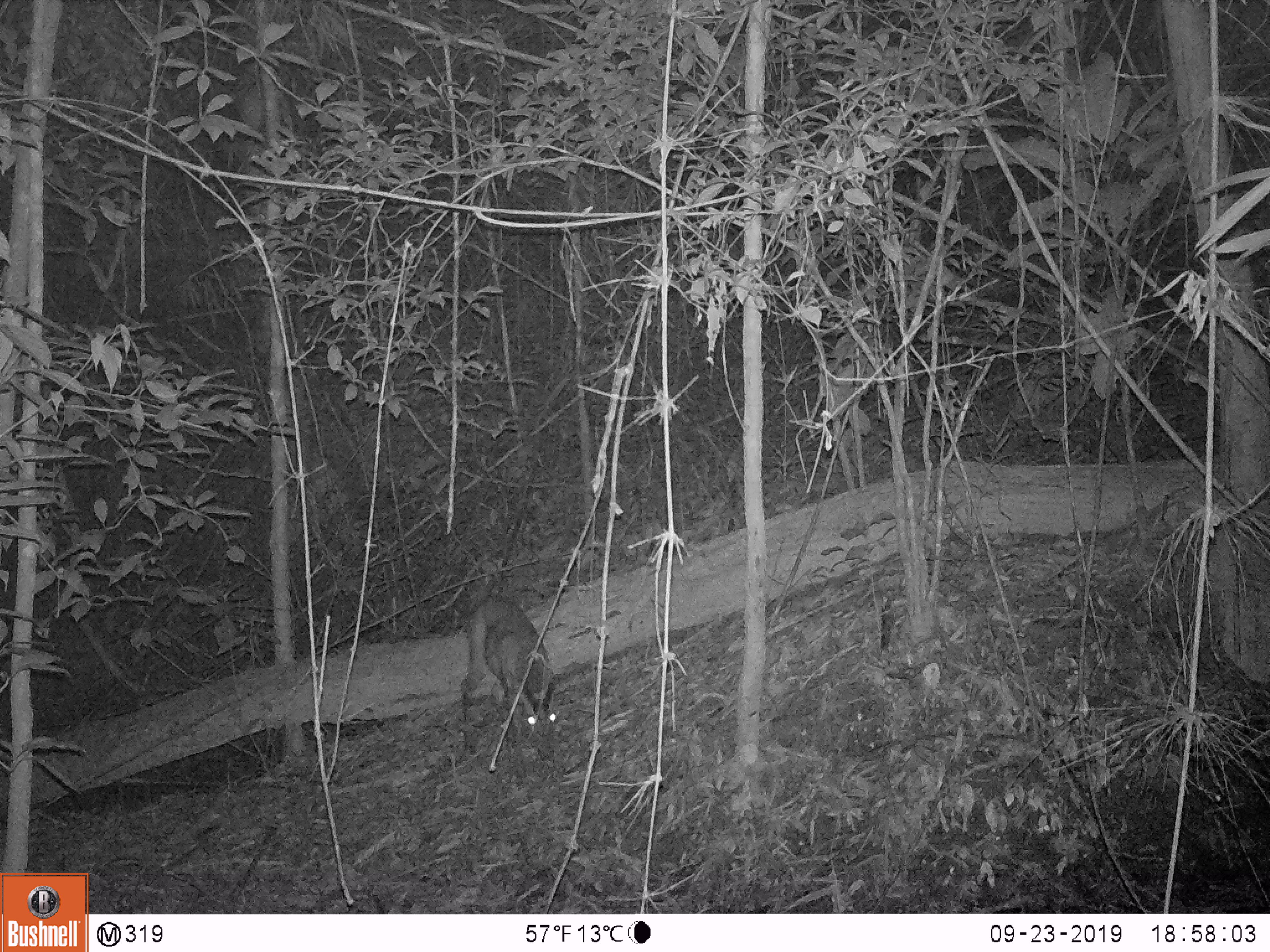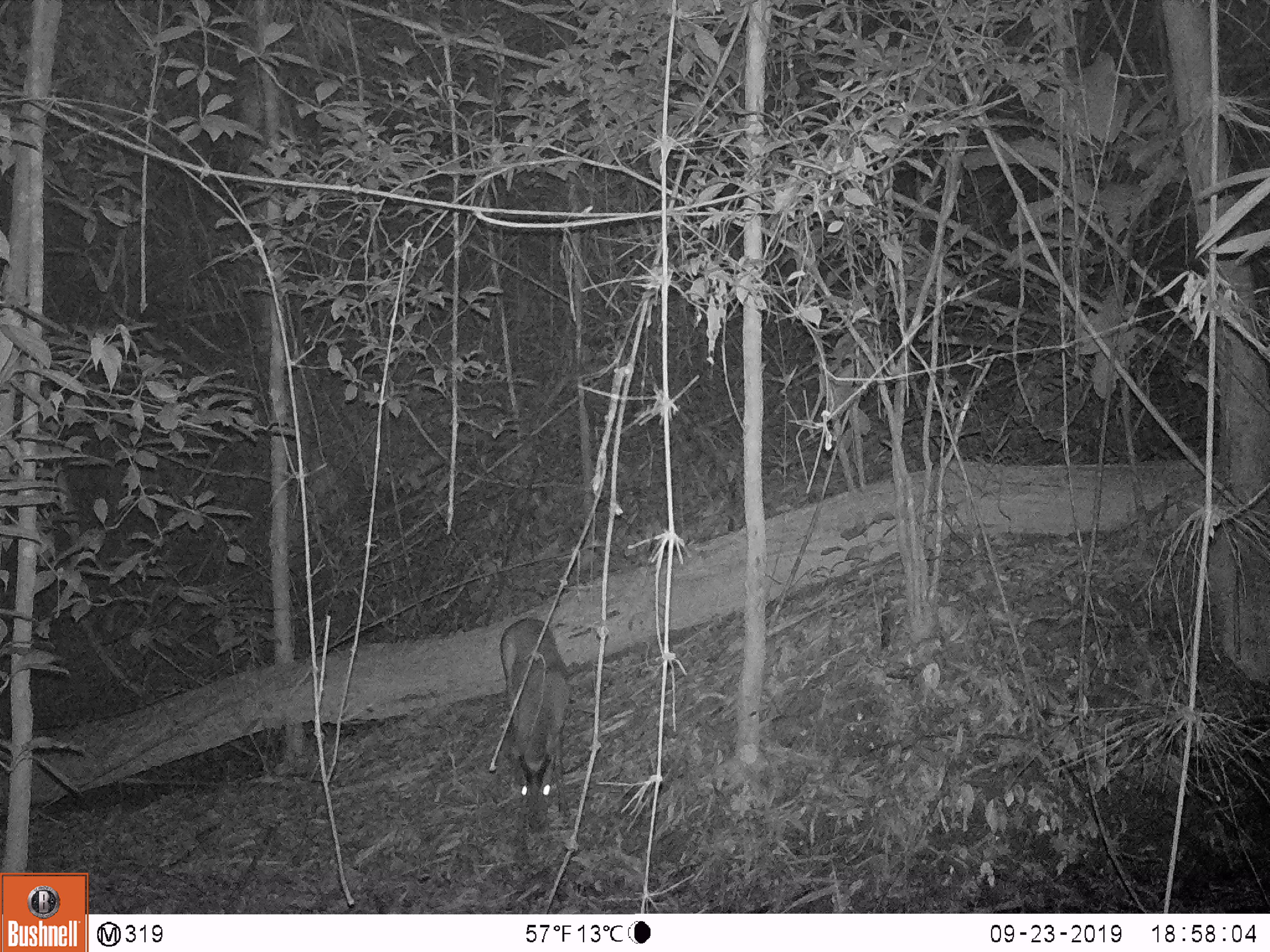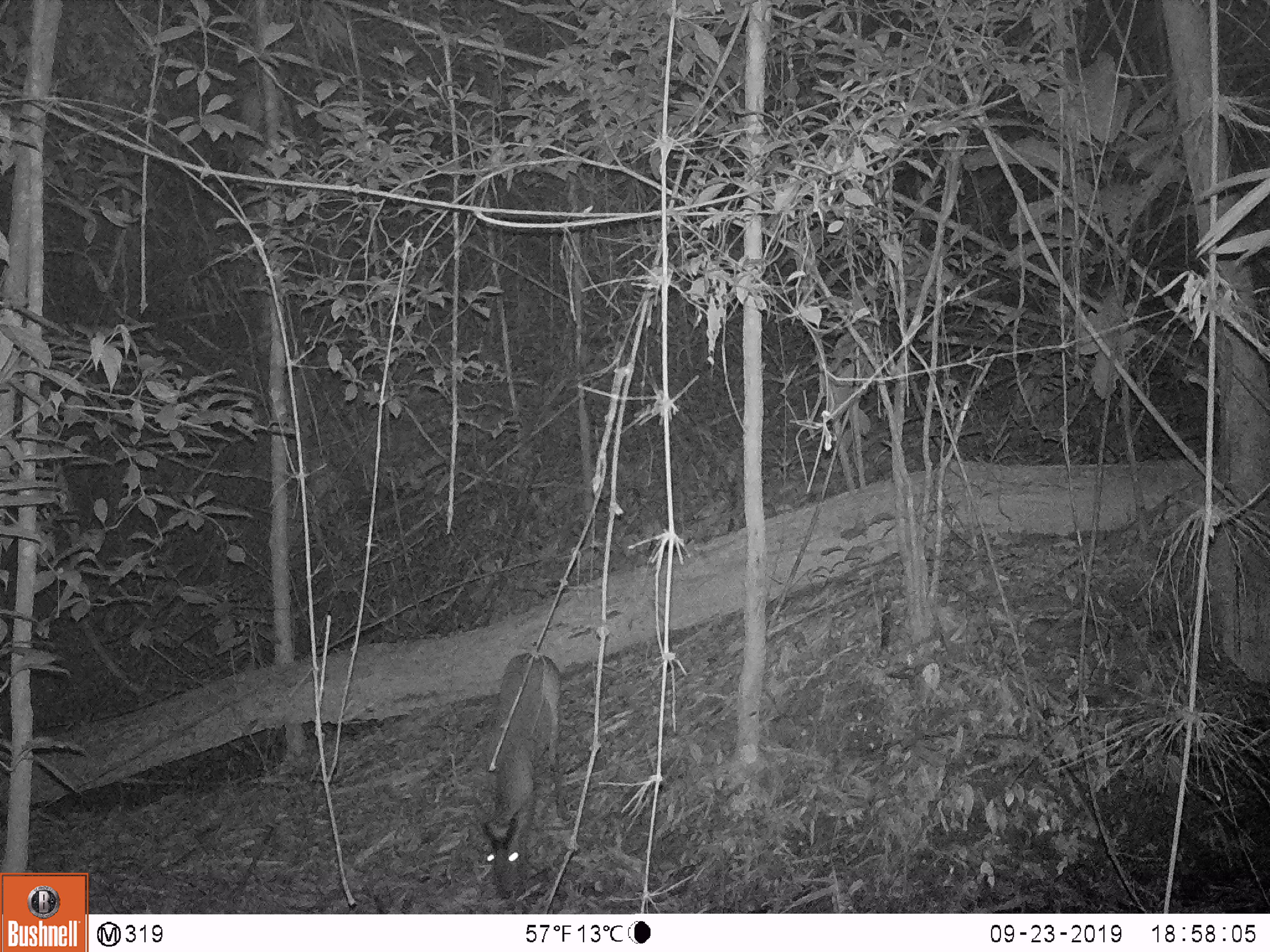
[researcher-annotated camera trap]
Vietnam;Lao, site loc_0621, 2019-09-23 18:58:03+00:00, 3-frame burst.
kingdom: Animalia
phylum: Chordata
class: Mammalia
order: Artiodactyla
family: Cervidae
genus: Muntiacus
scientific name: Muntiacus muntjak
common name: red muntjac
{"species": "red muntjac (Muntiacus muntjak)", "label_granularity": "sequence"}